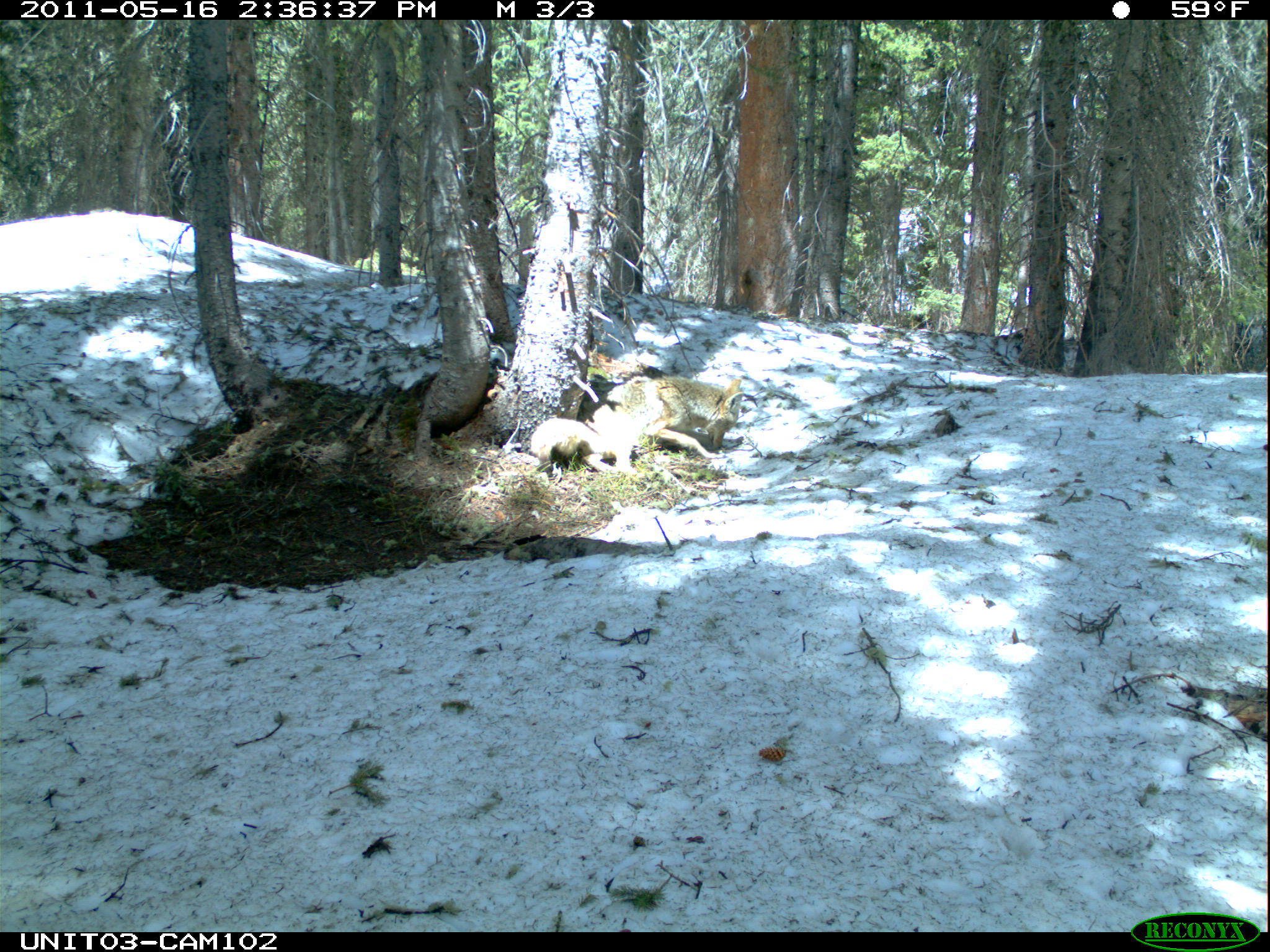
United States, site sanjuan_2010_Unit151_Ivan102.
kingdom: Animalia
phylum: Chordata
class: Mammalia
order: Carnivora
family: Canidae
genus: Canis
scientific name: Canis latrans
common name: coyote